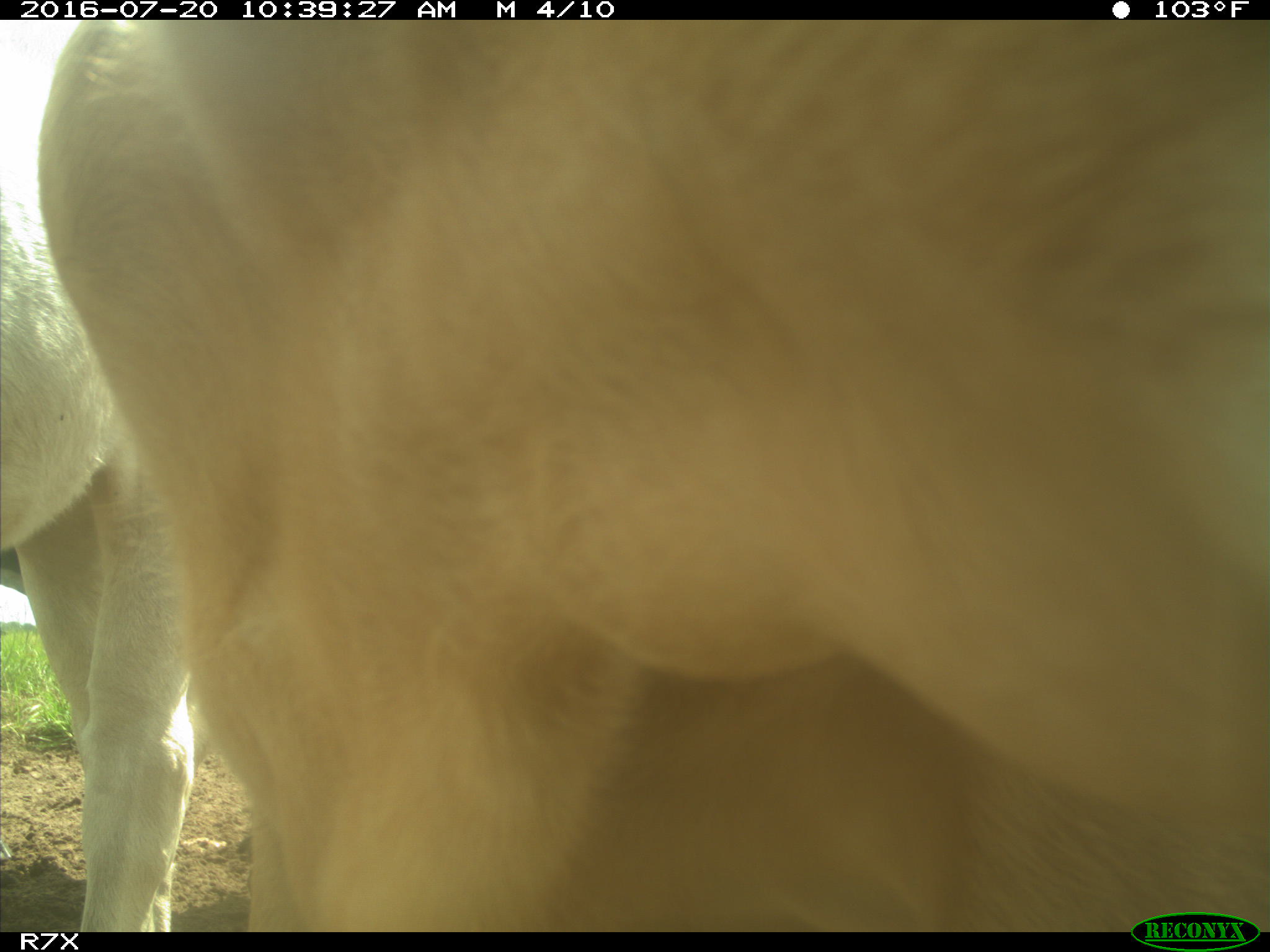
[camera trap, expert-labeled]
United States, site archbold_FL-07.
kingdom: Animalia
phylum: Chordata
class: Mammalia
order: Artiodactyla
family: Bovidae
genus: Bos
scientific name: Bos taurus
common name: domestic cow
Bos taurus (domestic cow).